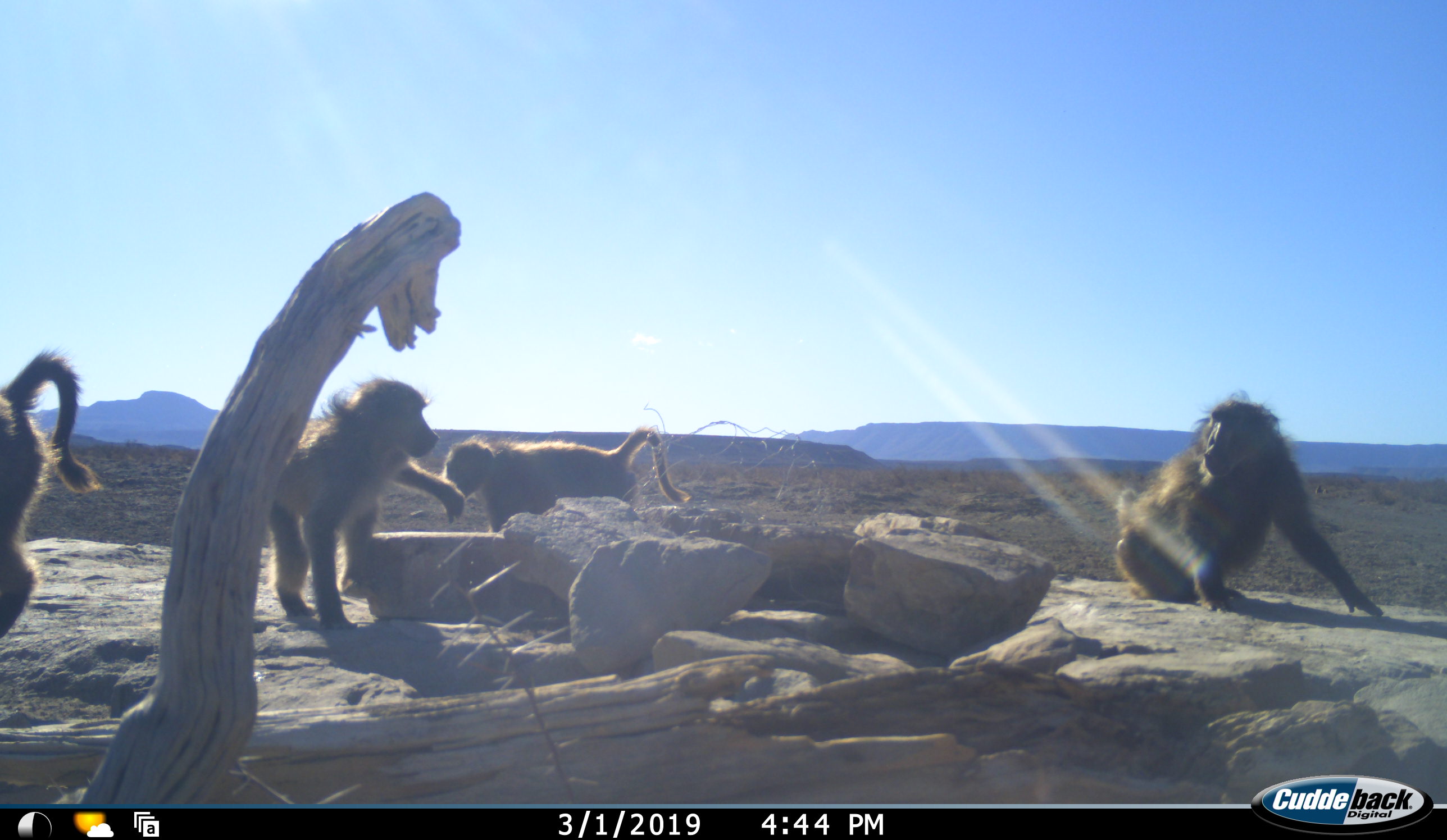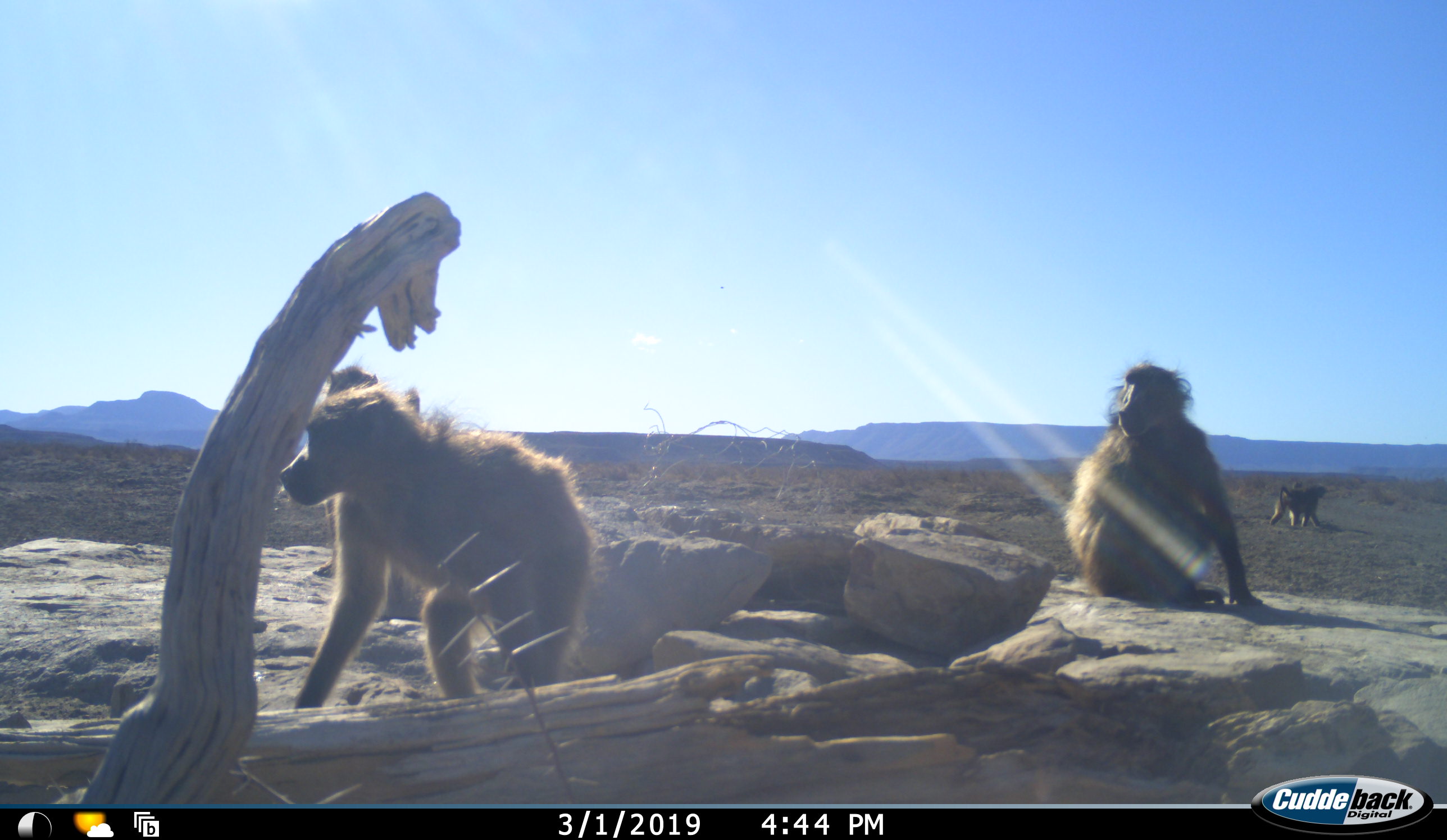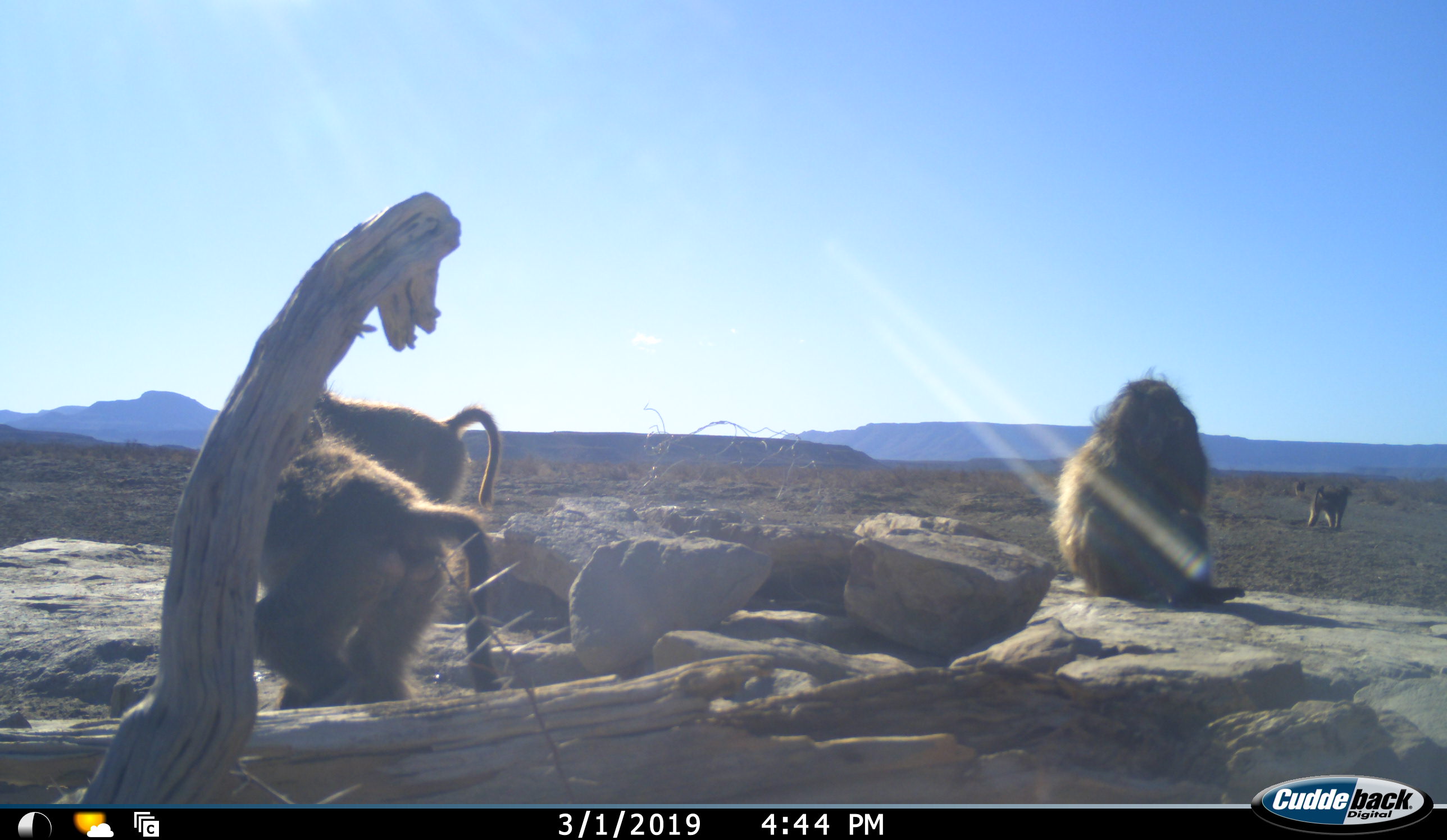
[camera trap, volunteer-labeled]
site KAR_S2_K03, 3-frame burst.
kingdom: Animalia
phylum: Chordata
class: Mammalia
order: Primates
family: Cercopithecidae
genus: Papio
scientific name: Papio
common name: baboon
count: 5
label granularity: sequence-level